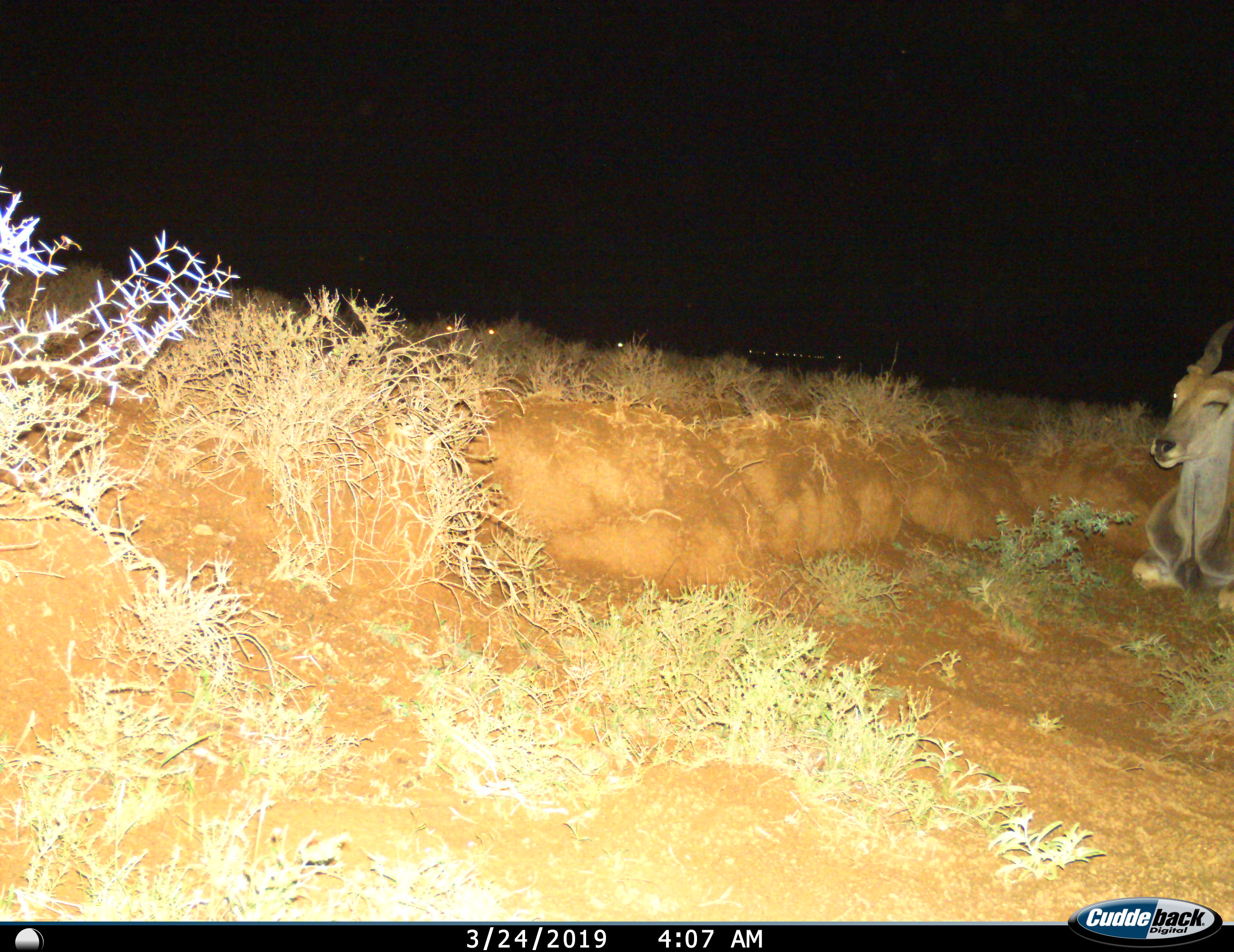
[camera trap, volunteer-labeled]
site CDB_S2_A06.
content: unidentified animal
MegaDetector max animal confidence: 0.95